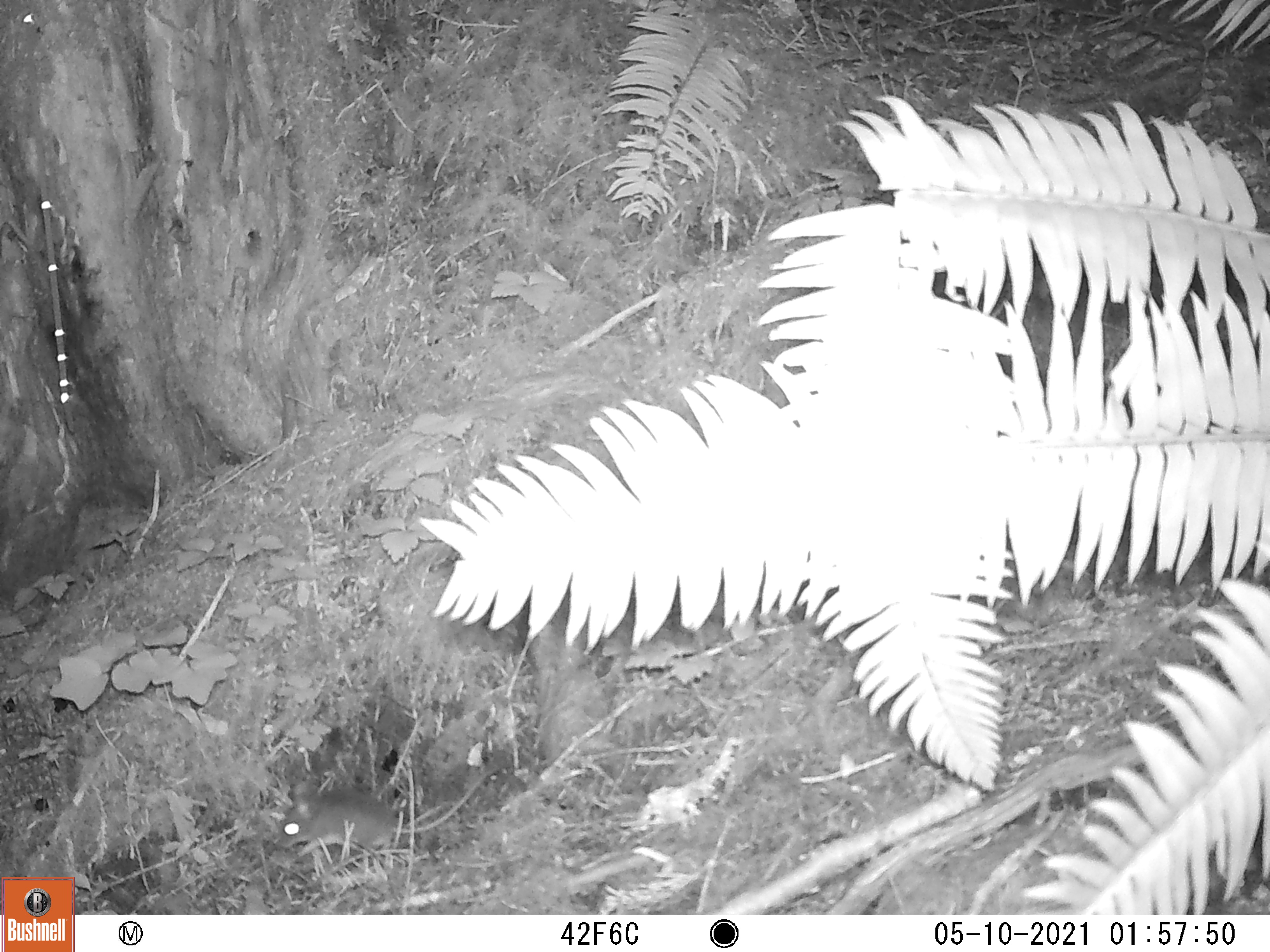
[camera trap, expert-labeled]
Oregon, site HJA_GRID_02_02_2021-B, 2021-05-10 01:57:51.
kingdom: Animalia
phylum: Chordata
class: Mammalia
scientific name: Mammalia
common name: small mammal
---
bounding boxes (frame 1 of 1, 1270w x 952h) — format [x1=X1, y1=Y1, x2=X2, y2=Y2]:
small mammal: [x1=264, y1=747, x2=511, y2=874]